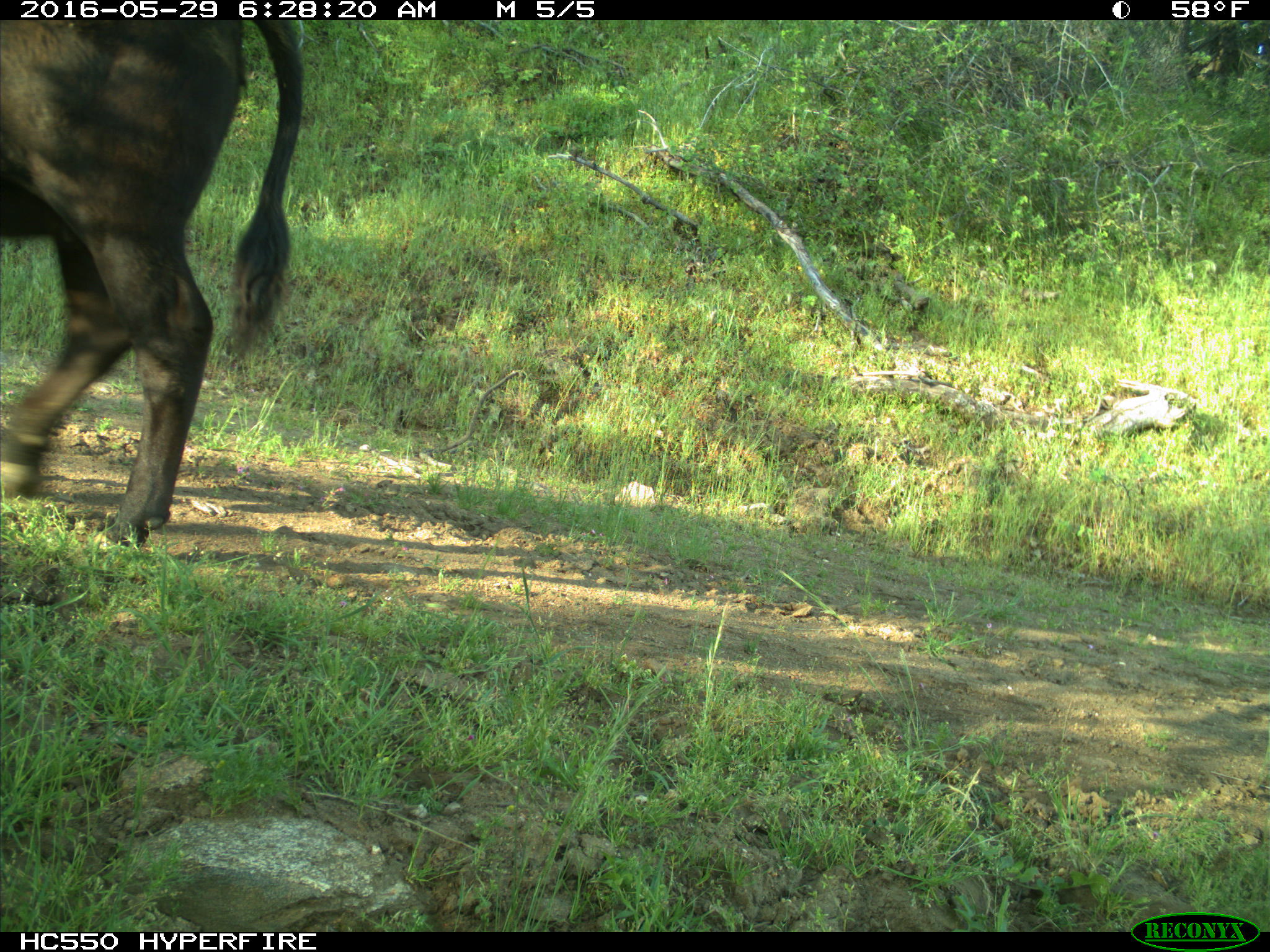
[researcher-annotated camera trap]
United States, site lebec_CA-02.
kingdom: Animalia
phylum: Chordata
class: Mammalia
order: Artiodactyla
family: Bovidae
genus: Bos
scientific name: Bos taurus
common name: domestic cow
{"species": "Bos taurus (domestic cow)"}